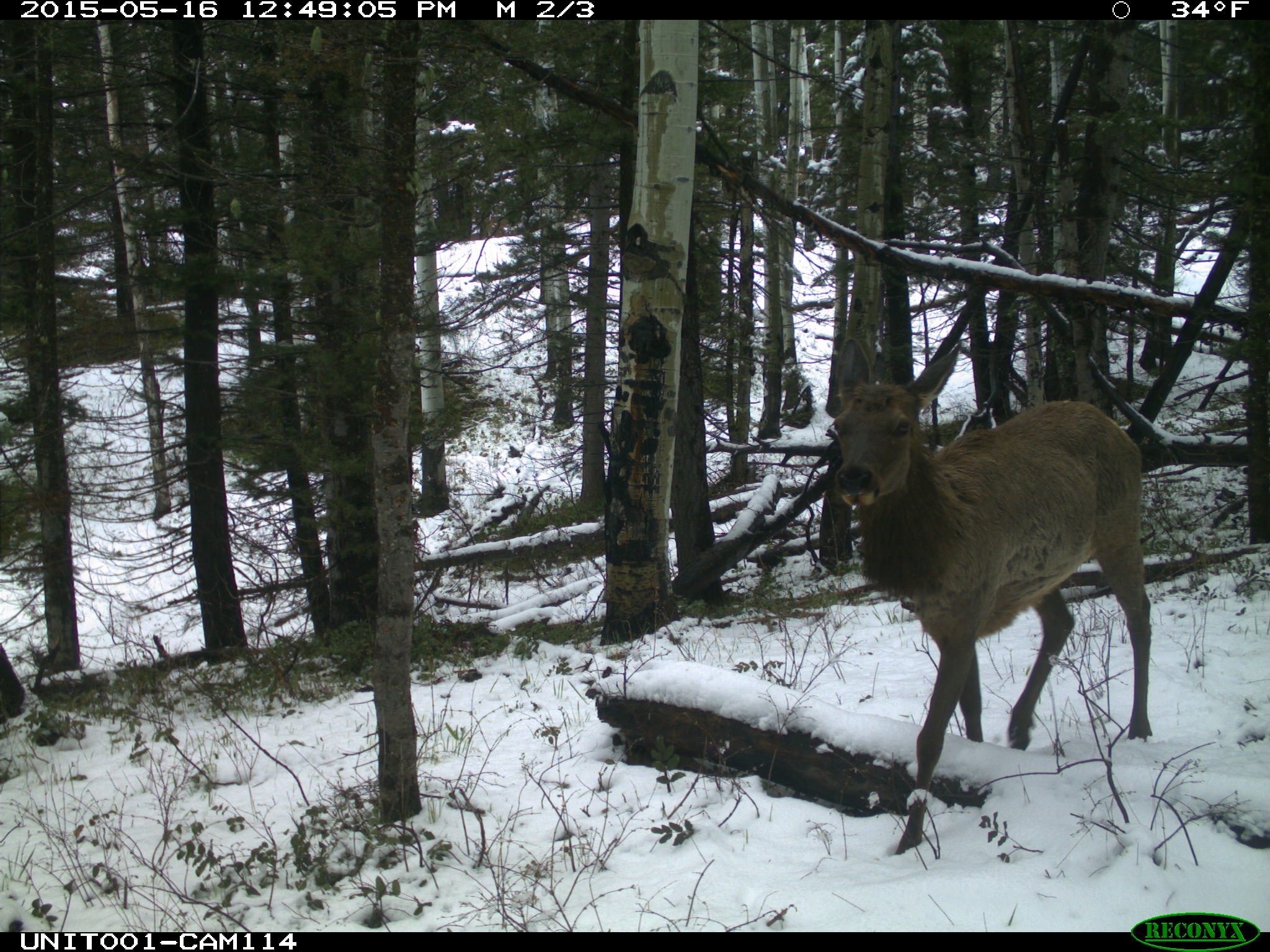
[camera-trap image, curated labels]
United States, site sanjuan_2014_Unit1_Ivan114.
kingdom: Animalia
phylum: Chordata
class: Mammalia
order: Artiodactyla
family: Cervidae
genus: Cervus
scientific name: Cervus elaphus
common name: red deer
Cervus elaphus (red deer).